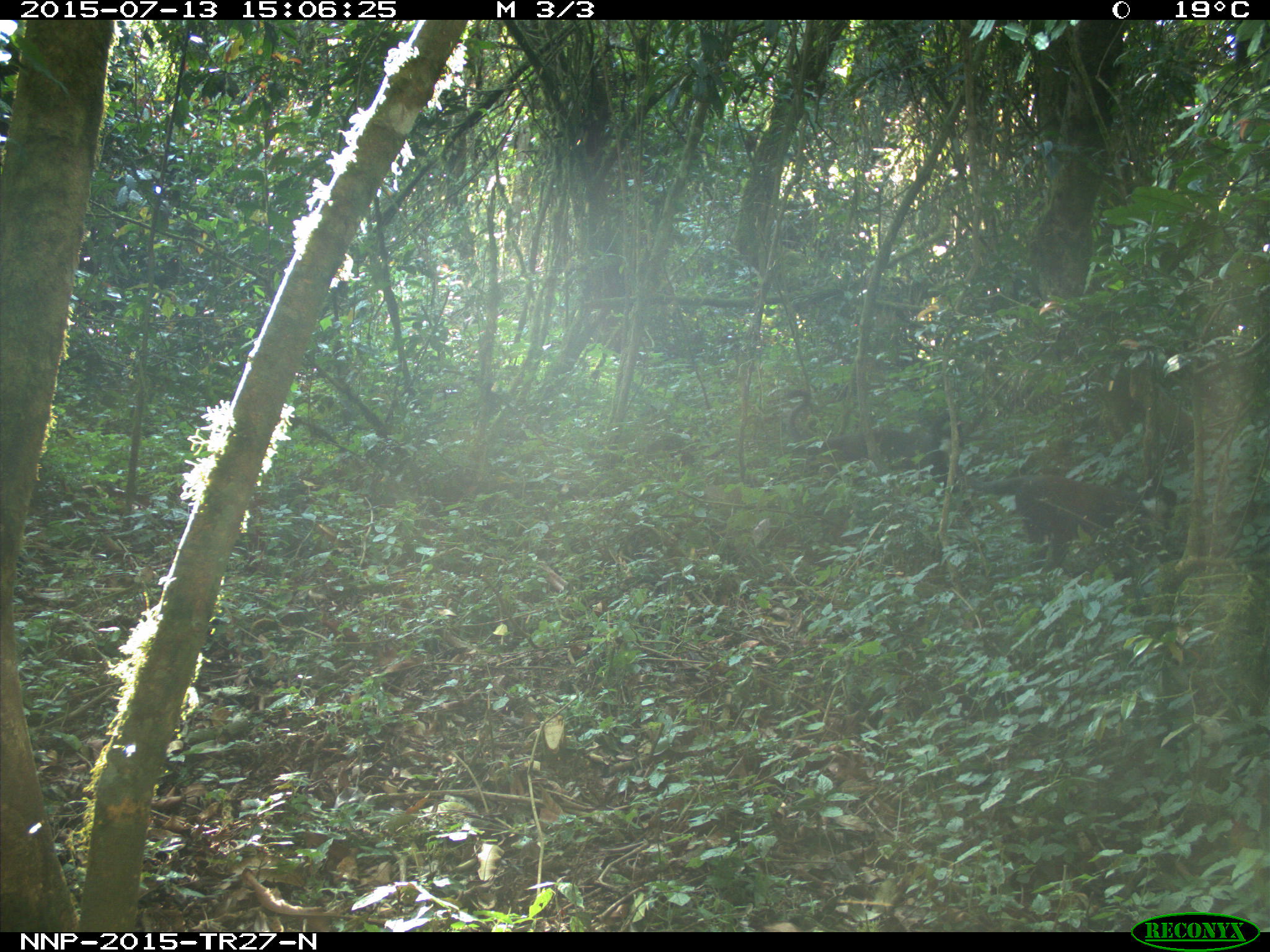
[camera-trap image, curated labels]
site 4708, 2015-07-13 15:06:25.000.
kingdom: Animalia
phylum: Chordata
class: Mammalia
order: Primates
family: Cercopithecidae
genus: Cercopithecus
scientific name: Cercopithecus mitis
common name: blue monkey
Cercopithecus mitis (blue monkey), count 1.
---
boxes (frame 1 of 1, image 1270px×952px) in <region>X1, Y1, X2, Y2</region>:
cercopithecus mitis: <region>916, 448, 1179, 566</region>; <region>786, 386, 965, 493</region>